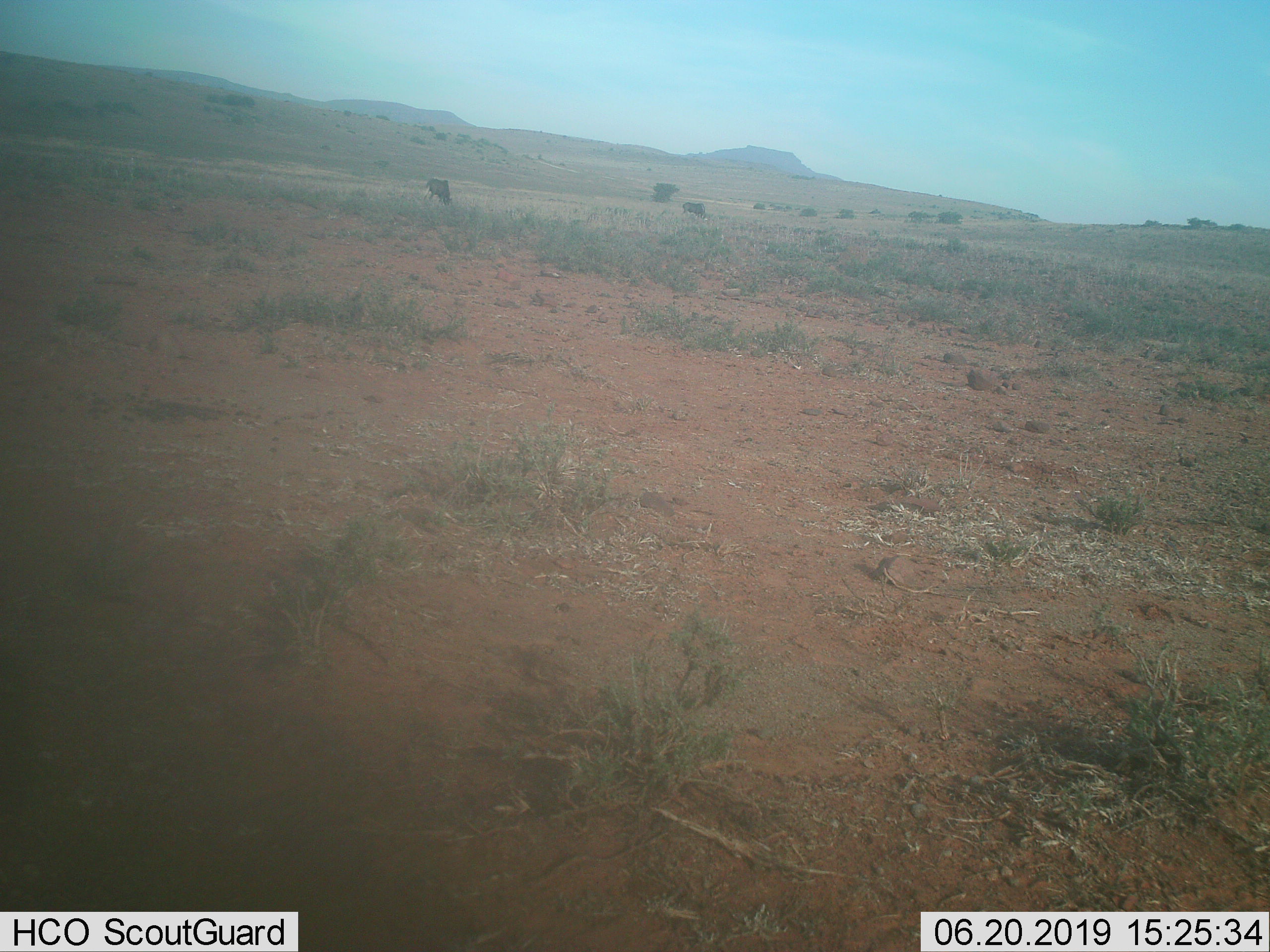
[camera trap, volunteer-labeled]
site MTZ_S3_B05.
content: unidentified animal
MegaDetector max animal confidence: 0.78